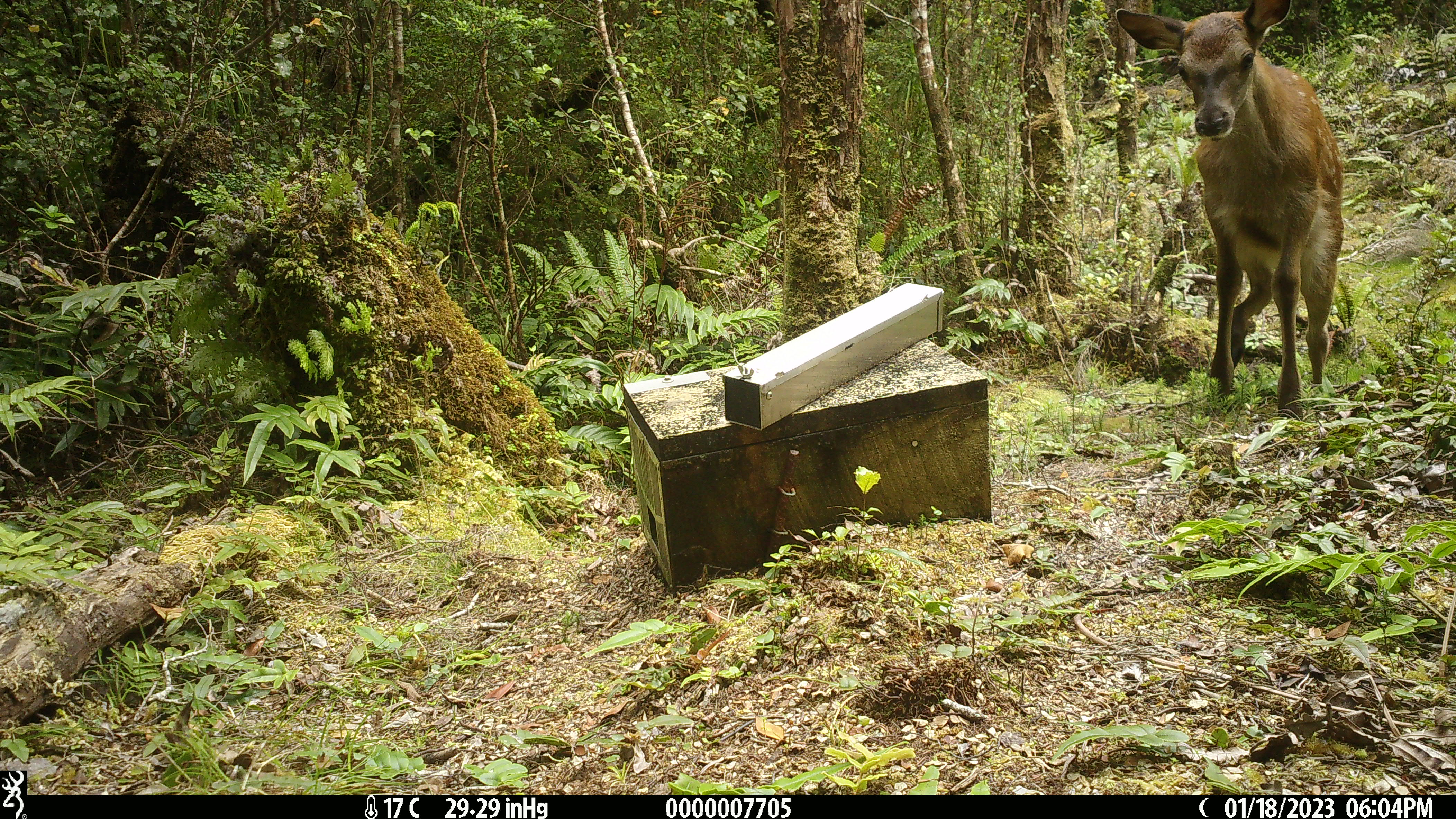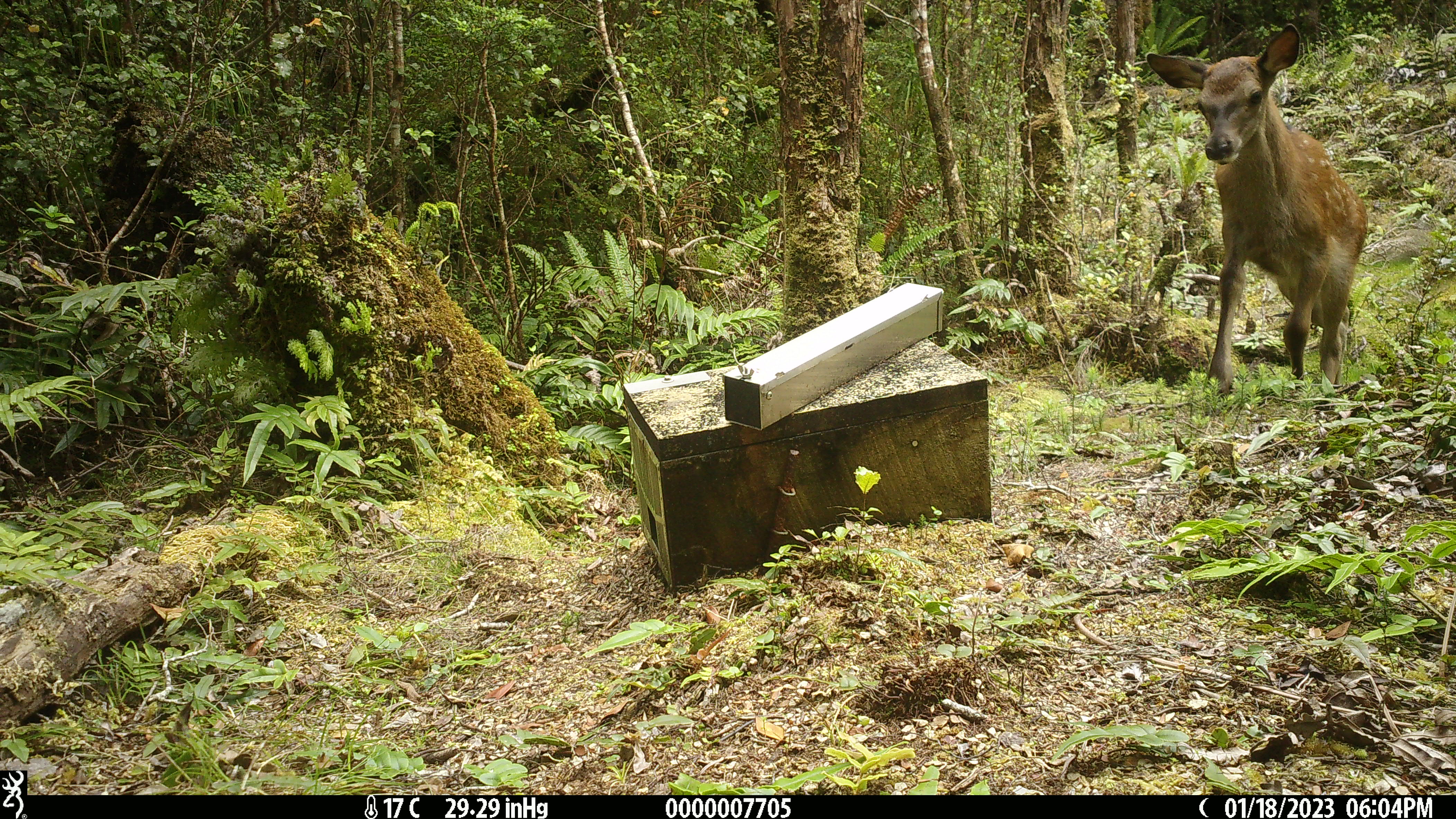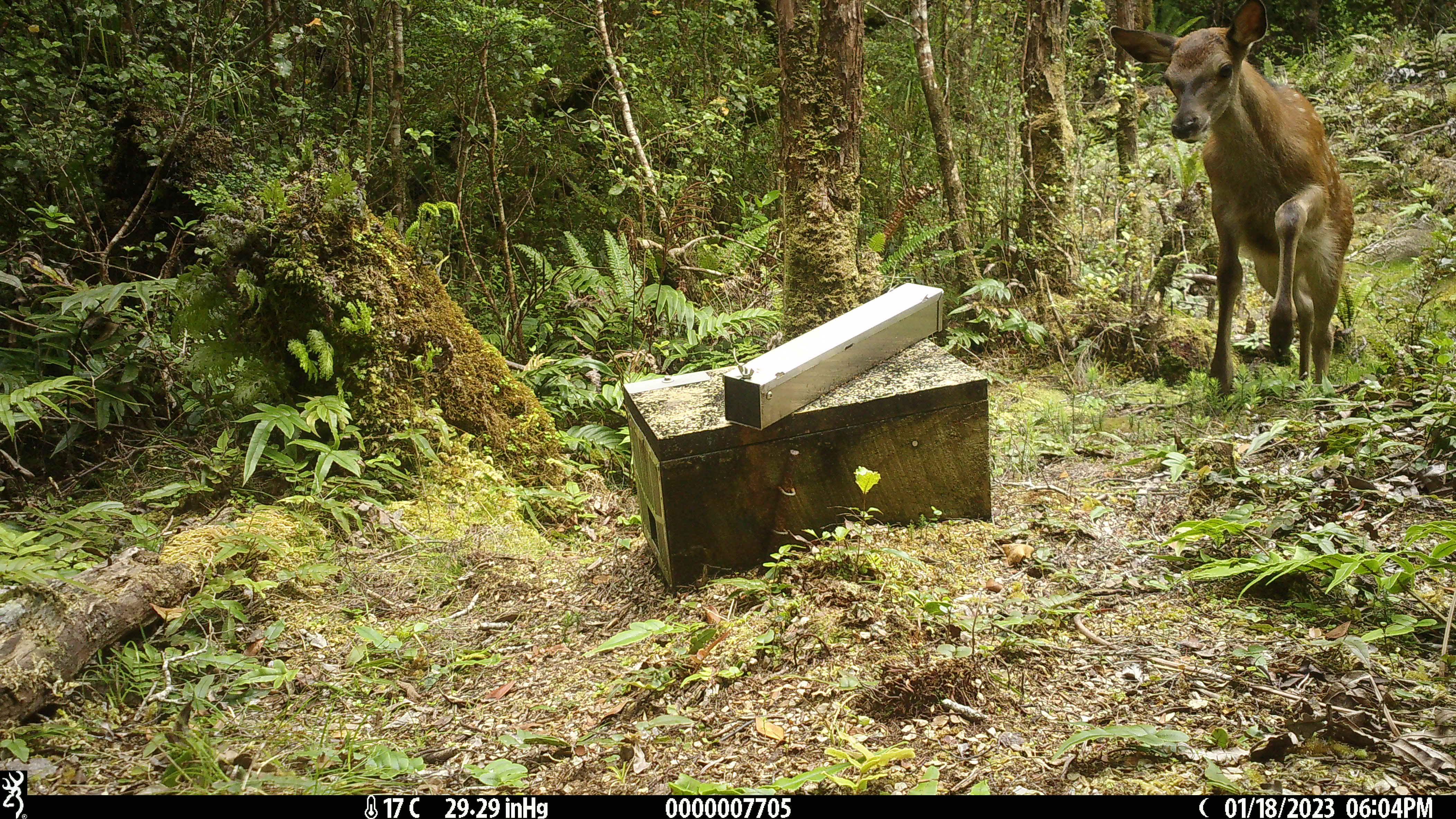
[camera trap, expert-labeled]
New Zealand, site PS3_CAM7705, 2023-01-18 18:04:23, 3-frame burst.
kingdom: Animalia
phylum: Chordata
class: Mammalia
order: Artiodactyla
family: Cervidae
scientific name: Cervidae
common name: deer